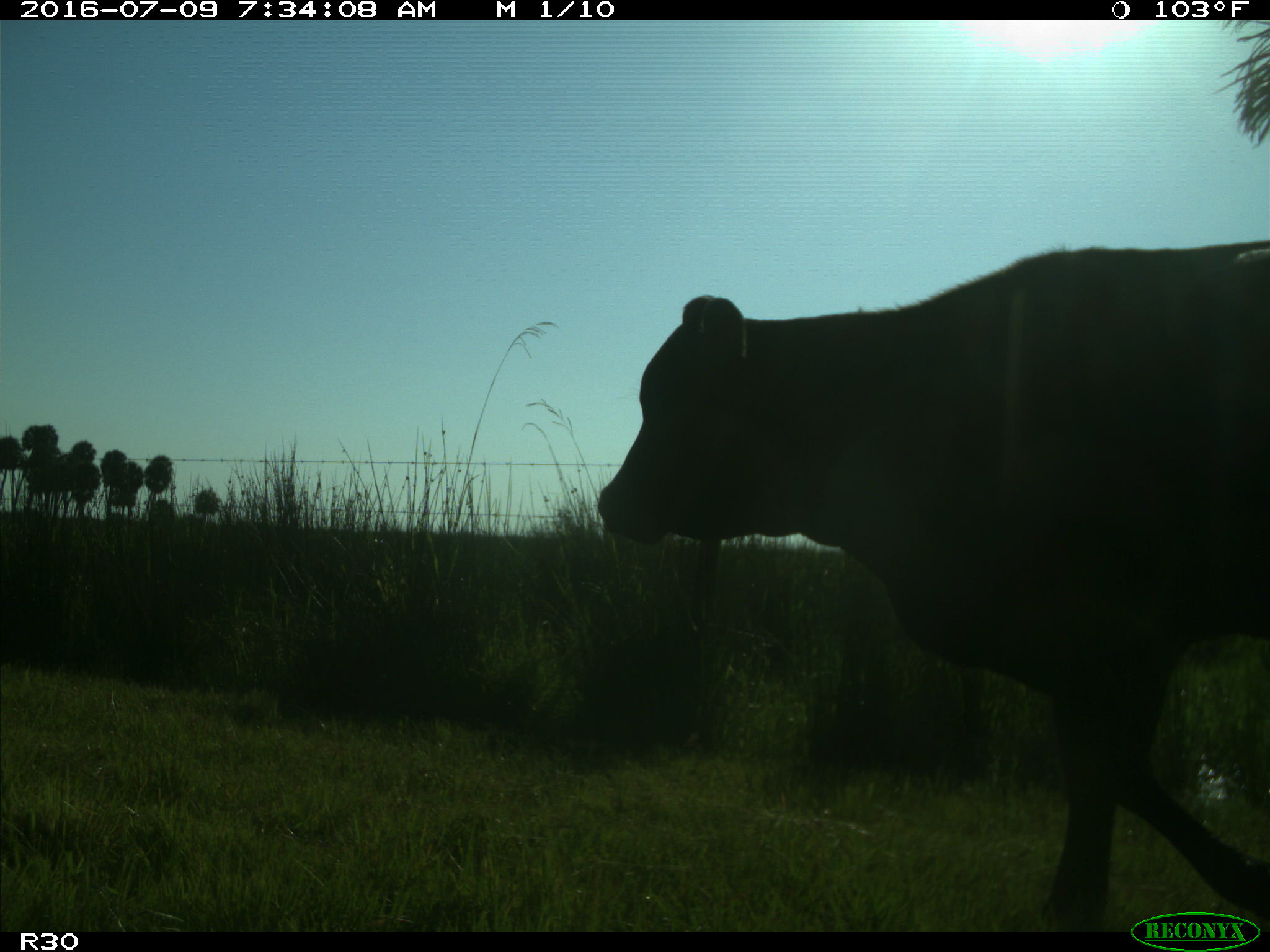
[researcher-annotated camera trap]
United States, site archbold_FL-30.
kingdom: Animalia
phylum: Chordata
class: Mammalia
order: Artiodactyla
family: Bovidae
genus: Bos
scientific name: Bos taurus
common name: domestic cow